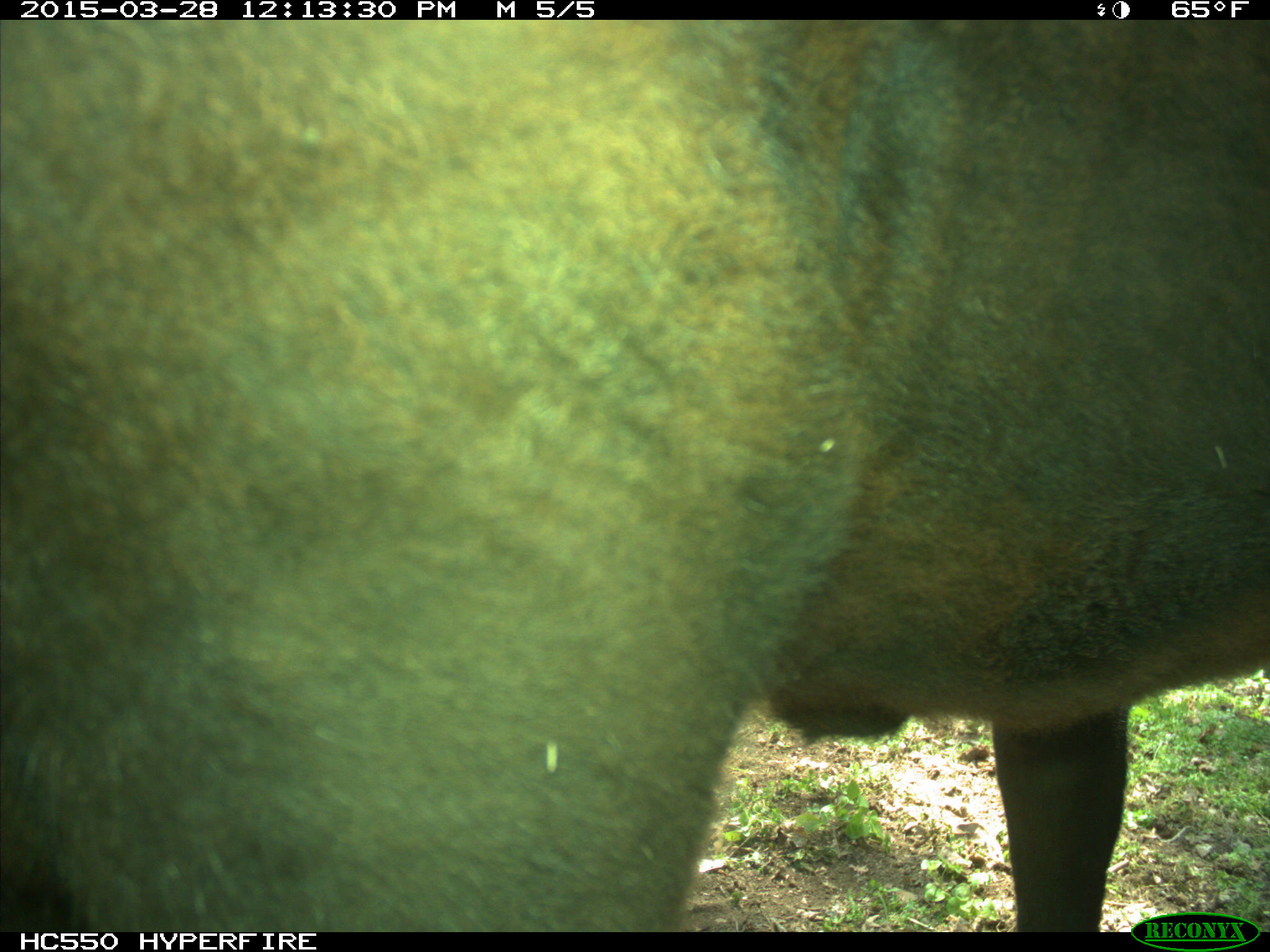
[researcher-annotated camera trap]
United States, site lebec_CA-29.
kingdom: Animalia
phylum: Chordata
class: Mammalia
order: Artiodactyla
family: Bovidae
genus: Bos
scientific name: Bos taurus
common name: domestic cow